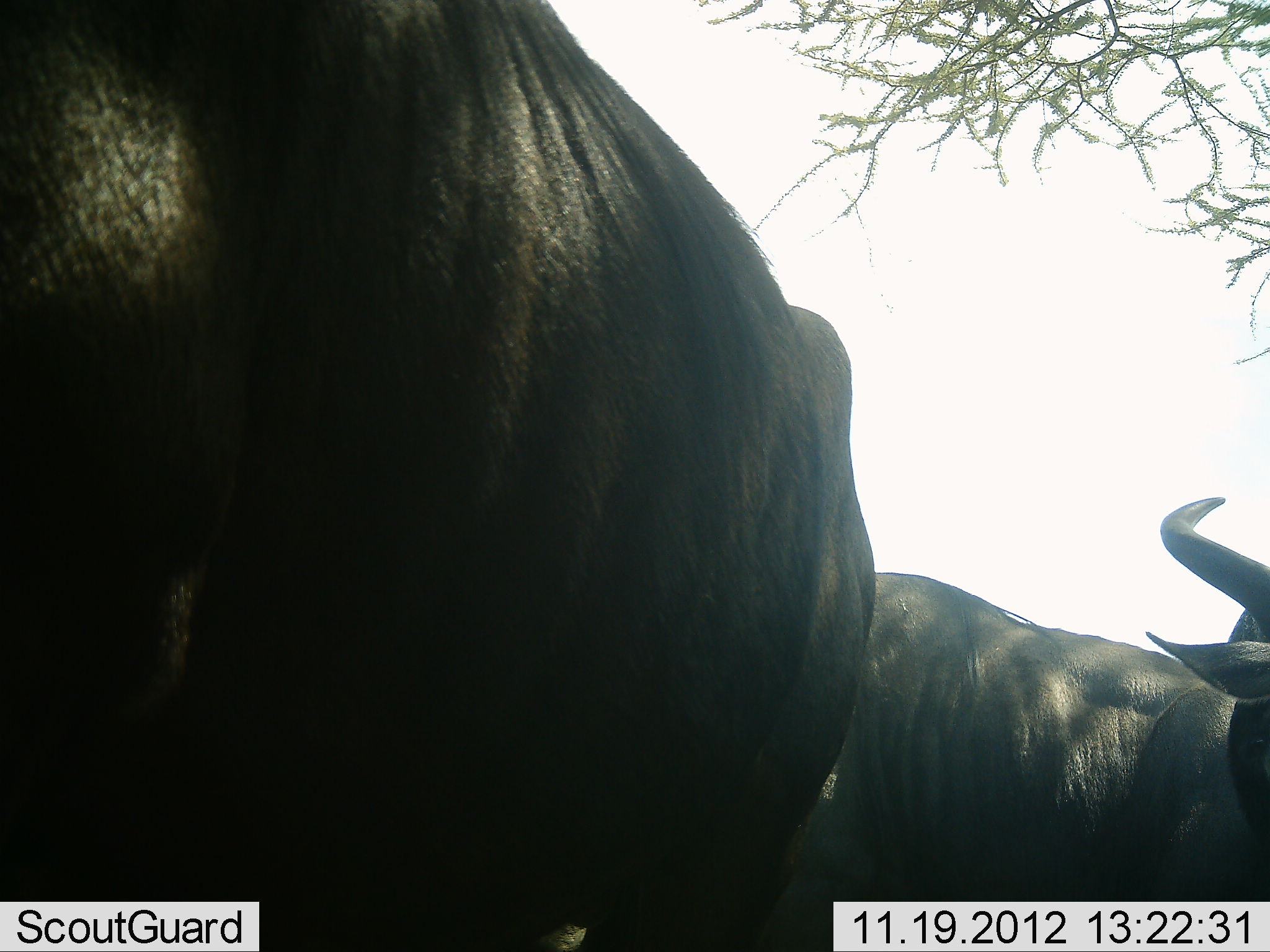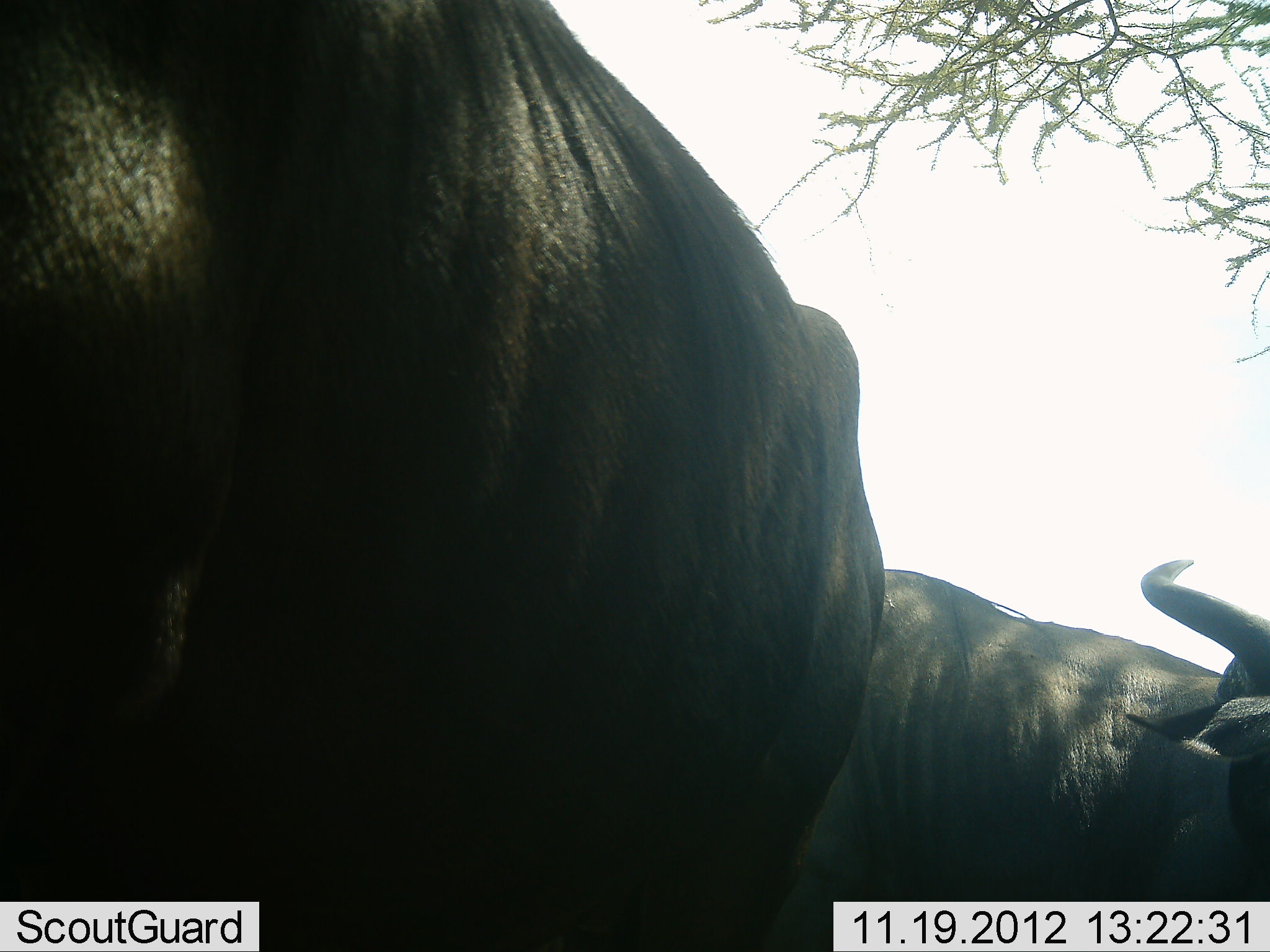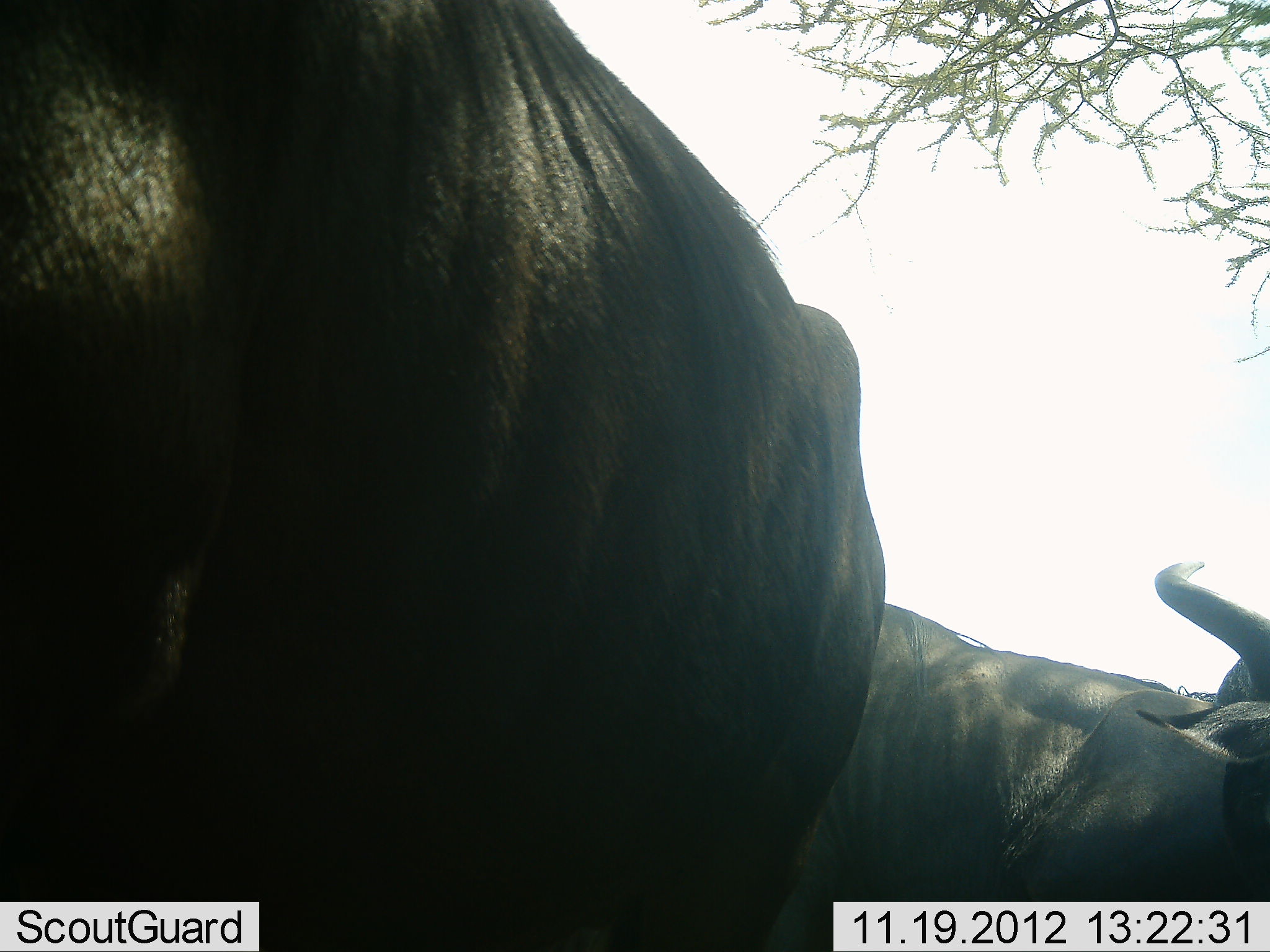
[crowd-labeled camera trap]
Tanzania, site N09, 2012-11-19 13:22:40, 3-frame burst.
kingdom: Animalia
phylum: Chordata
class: Mammalia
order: Artiodactyla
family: Bovidae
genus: Connochaetes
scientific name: Connochaetes taurinus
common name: blue wildebeest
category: wildebeest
Wildebeest (blue wildebeest) (Connochaetes taurinus), count 2. Behavior (volunteer vote fractions): standing 90%, resting 20%, moving 0%, interacting 0%. Young present (vote fraction): 0%. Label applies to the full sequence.